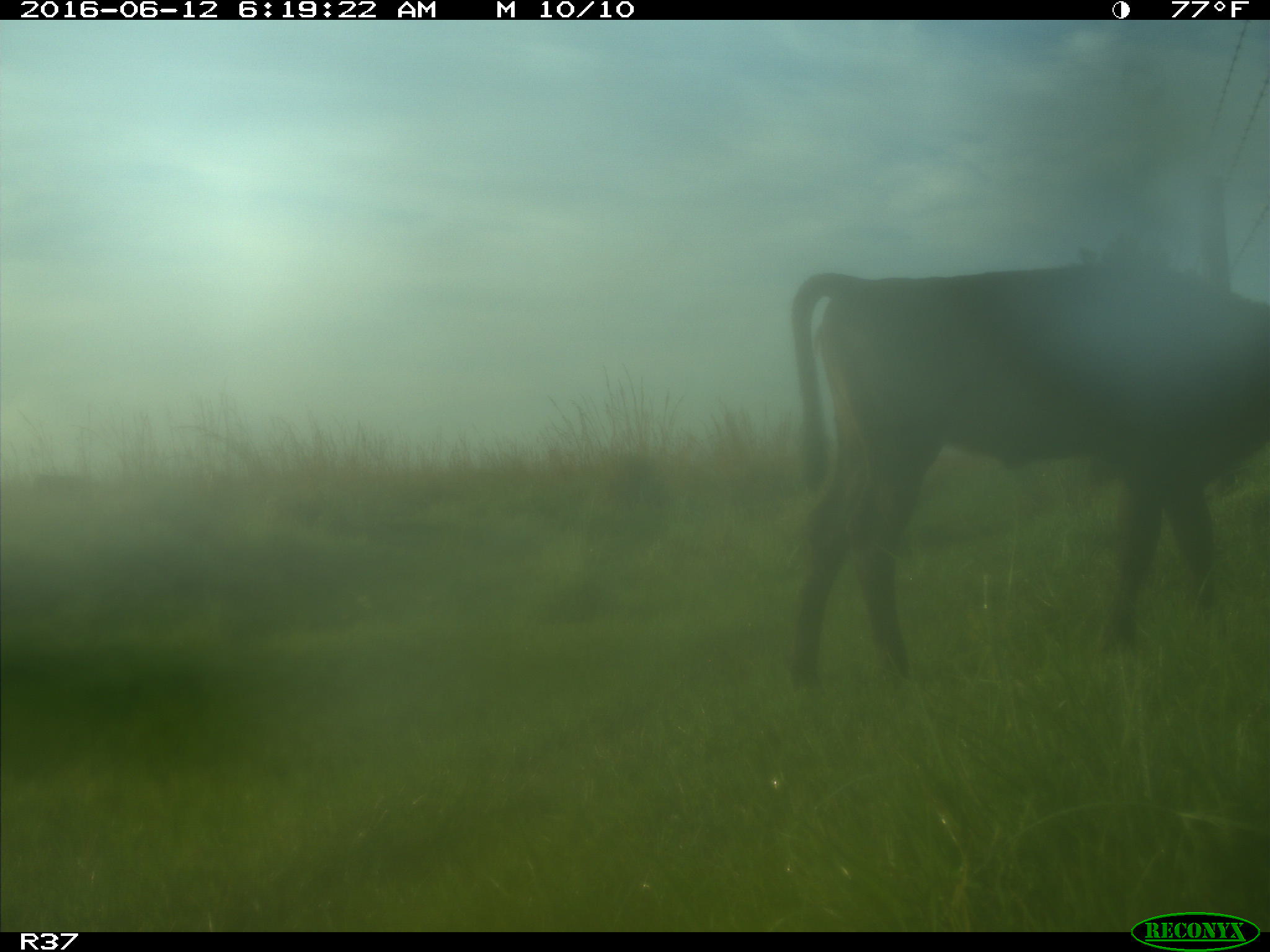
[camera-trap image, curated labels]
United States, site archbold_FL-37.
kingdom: Animalia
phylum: Chordata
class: Mammalia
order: Artiodactyla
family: Bovidae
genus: Bos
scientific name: Bos taurus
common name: domestic cow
Bos taurus (domestic cow).